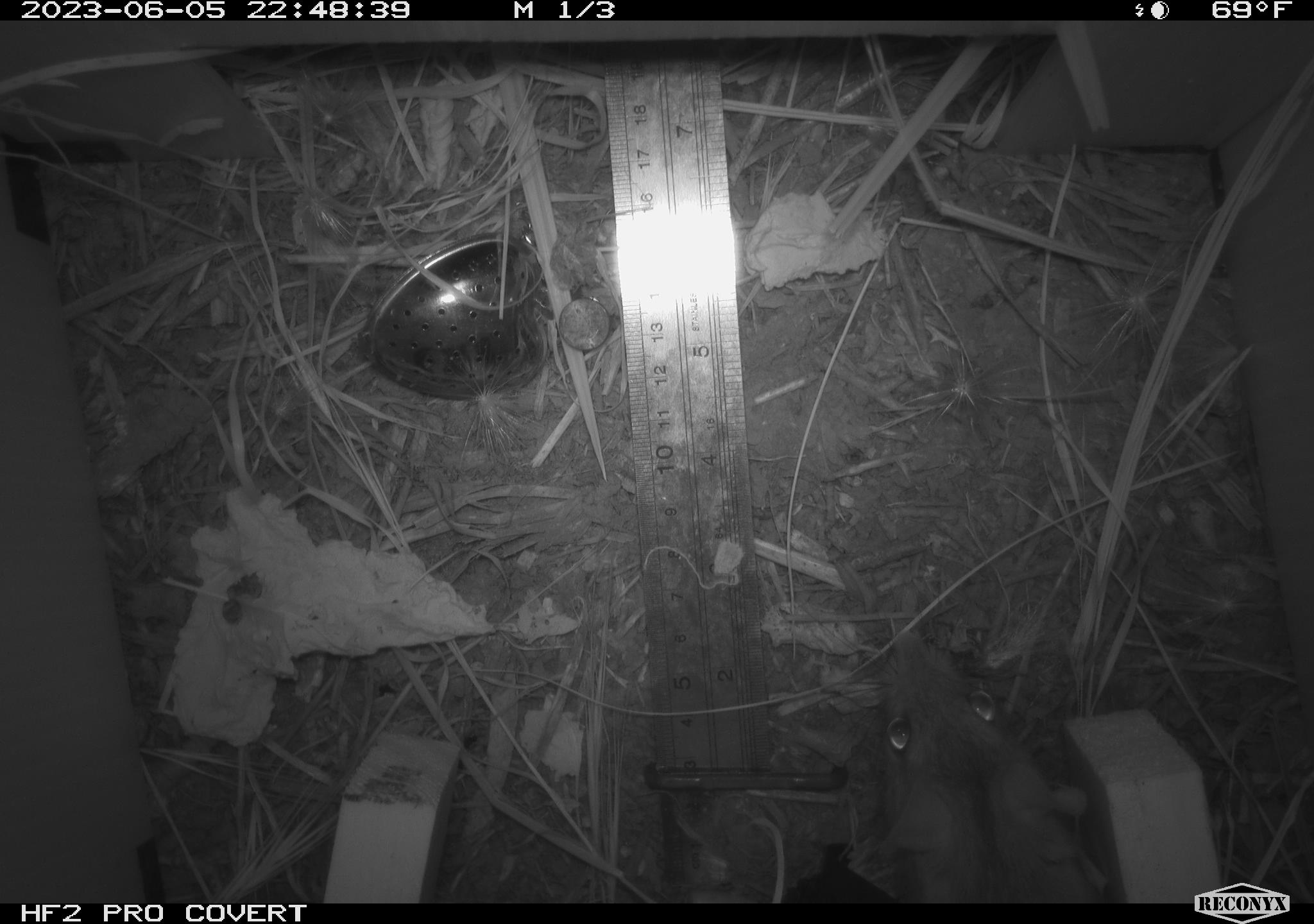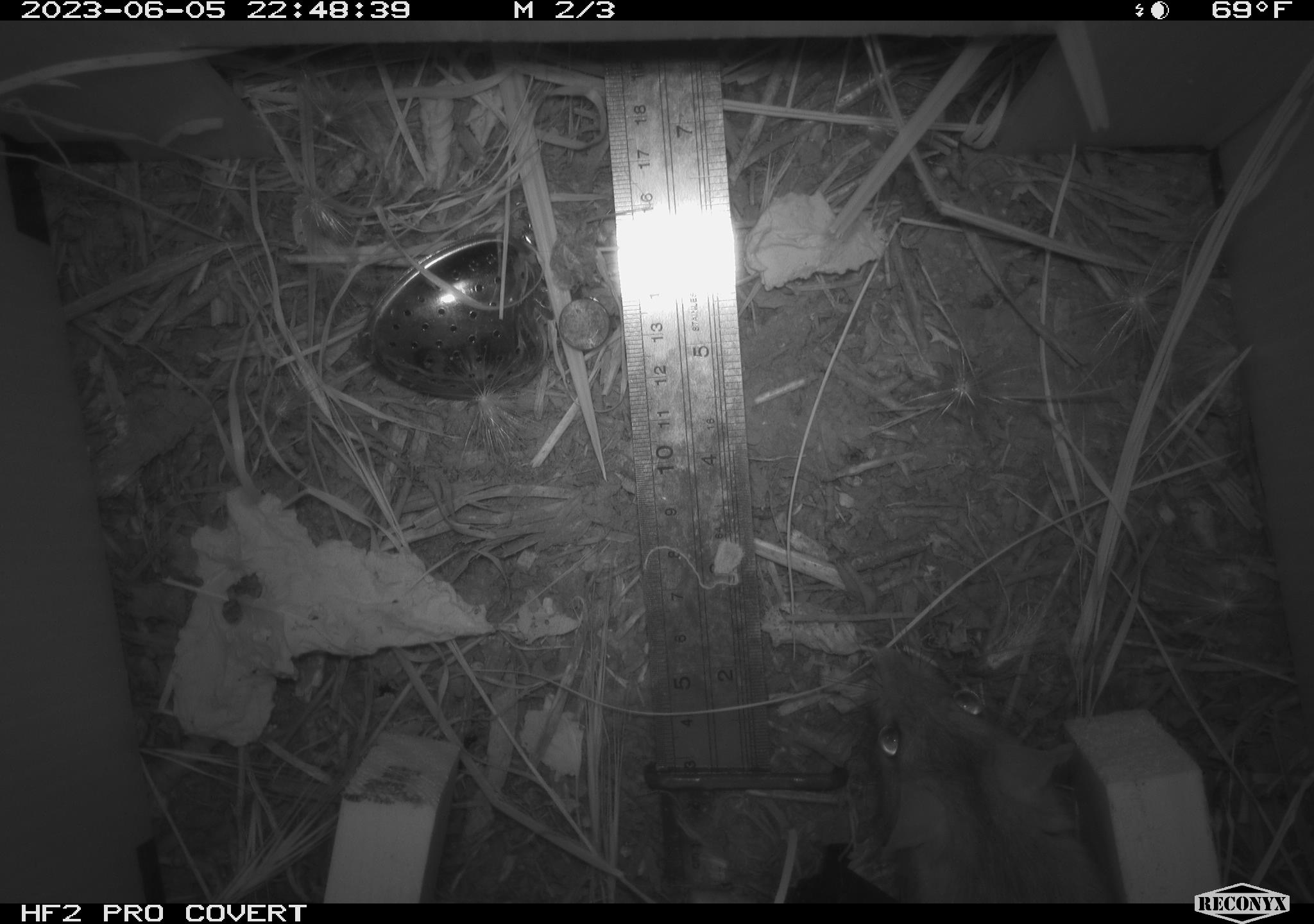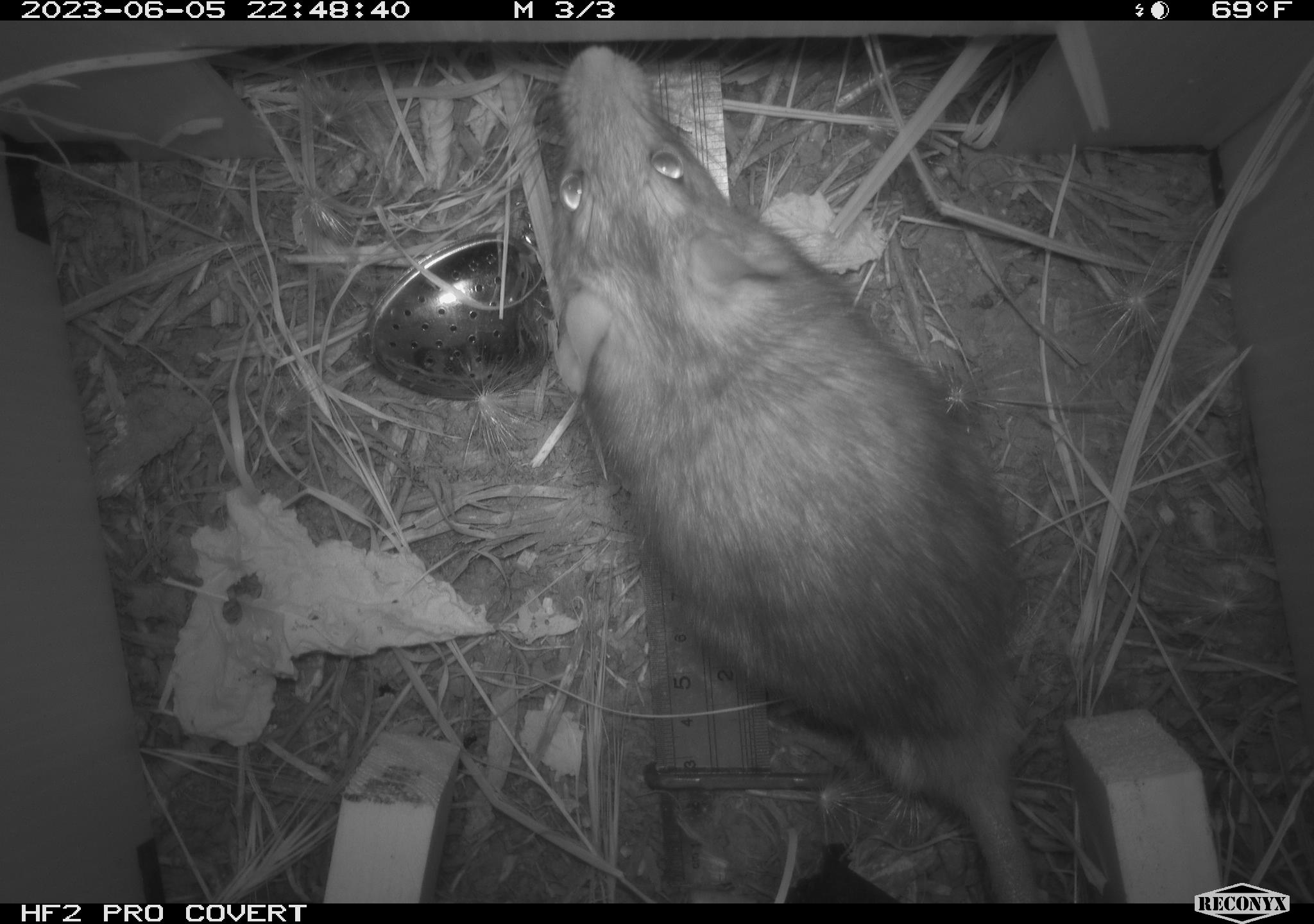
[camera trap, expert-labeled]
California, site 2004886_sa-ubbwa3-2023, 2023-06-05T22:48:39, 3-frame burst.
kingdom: Animalia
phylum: Chordata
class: Mammalia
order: Rodentia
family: Muridae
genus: Rattus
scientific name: Rattus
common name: rat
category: rattus species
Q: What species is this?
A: Rattus species (rat) (Rattus).